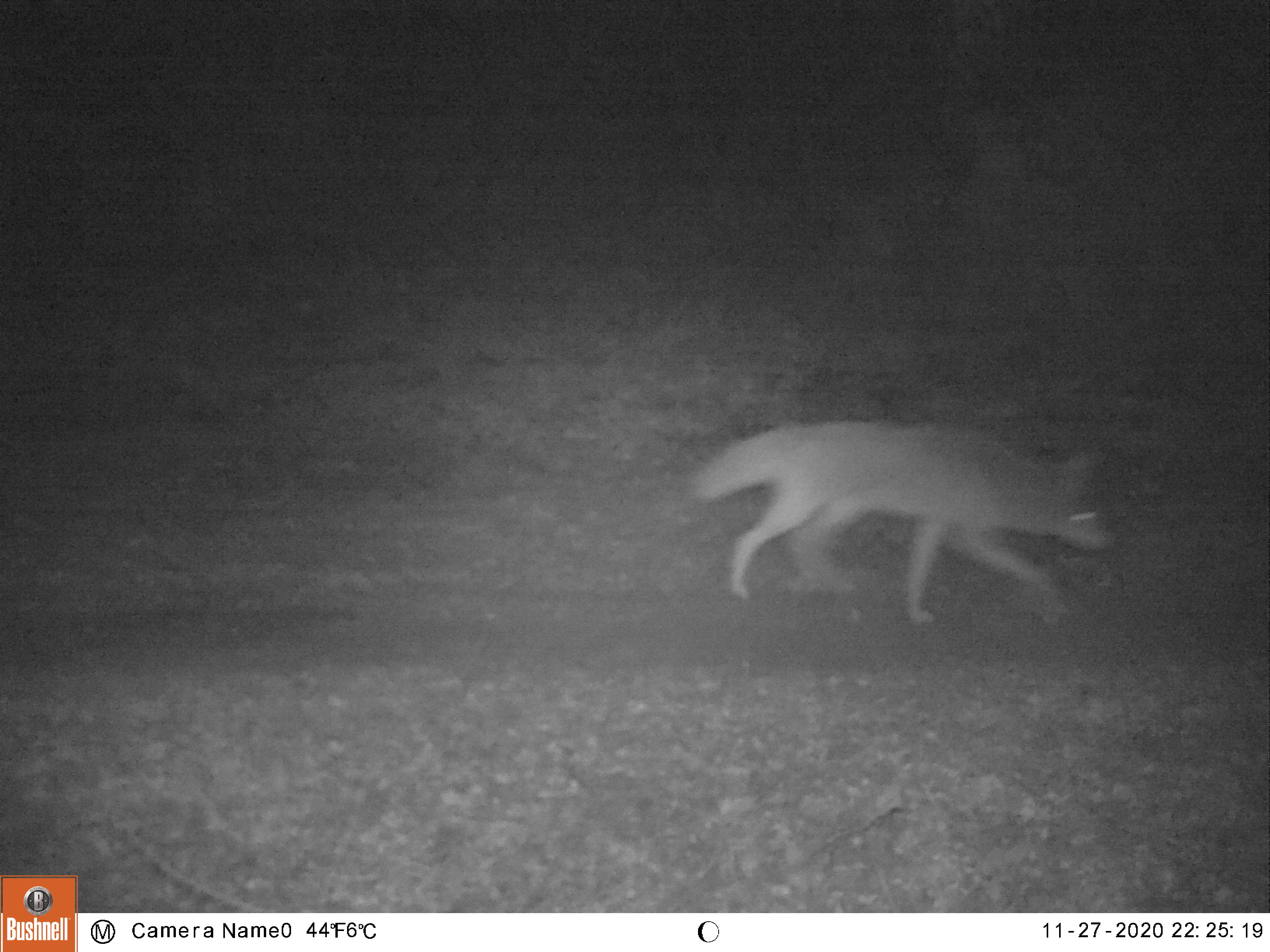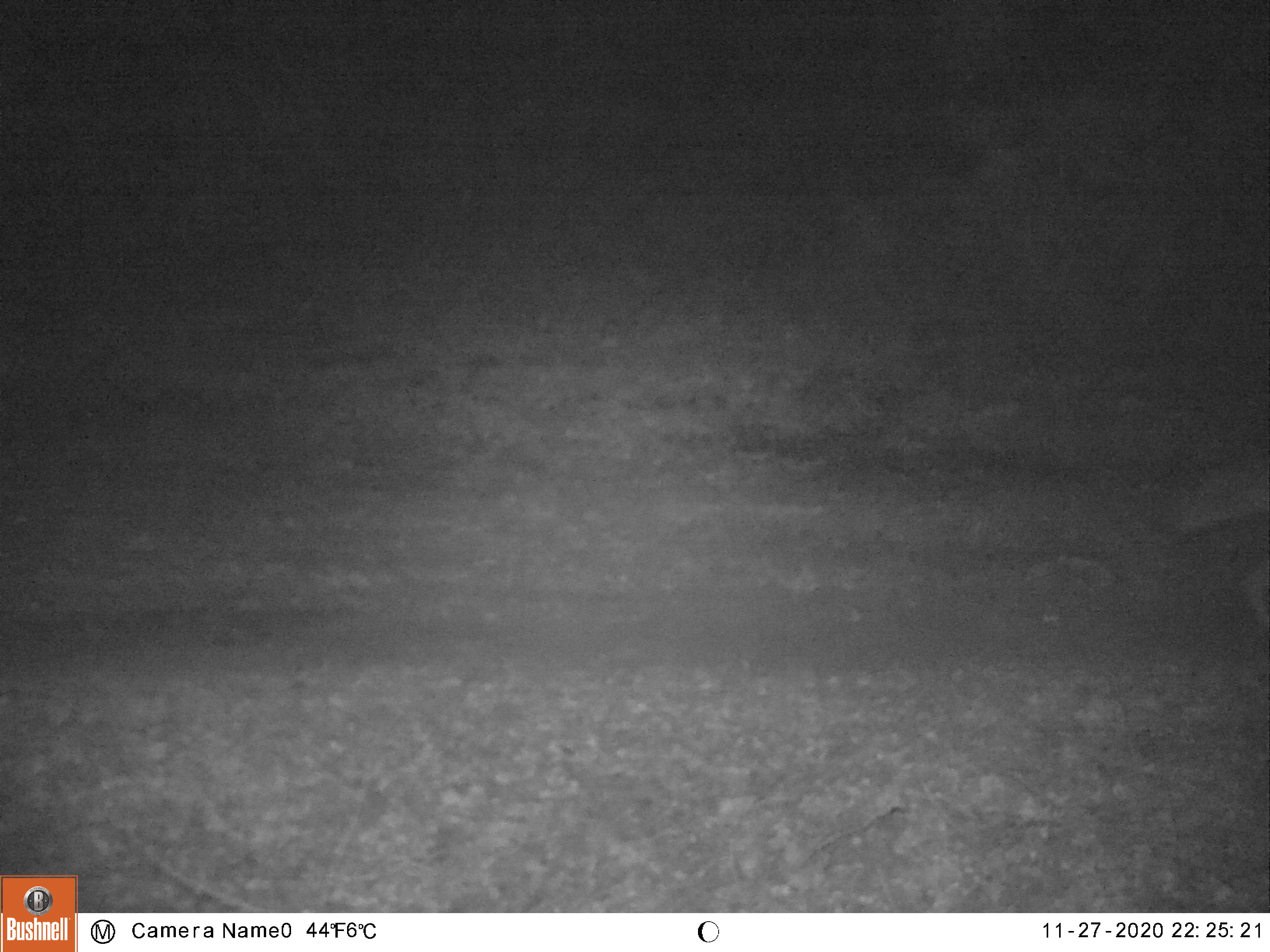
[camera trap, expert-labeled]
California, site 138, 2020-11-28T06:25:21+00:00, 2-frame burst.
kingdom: Animalia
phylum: Chordata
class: Mammalia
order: Carnivora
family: Canidae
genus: Canis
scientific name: Canis latrans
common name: coyote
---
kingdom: Animalia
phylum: Chordata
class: Mammalia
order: Carnivora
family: Canidae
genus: Urocyon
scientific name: Urocyon cinereoargenteus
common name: gray fox